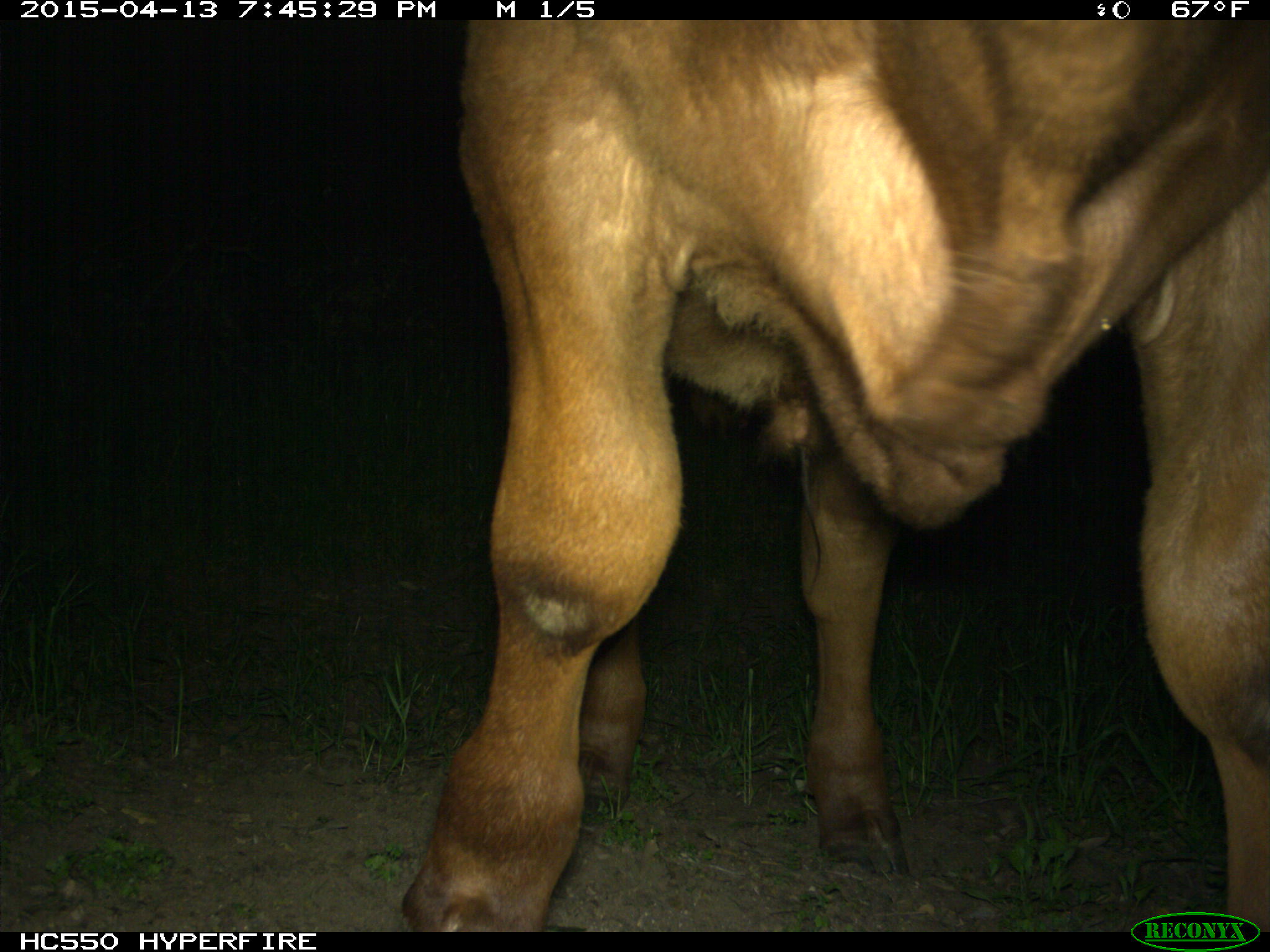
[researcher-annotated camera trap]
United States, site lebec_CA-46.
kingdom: Animalia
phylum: Chordata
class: Mammalia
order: Artiodactyla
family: Bovidae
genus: Bos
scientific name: Bos taurus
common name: domestic cow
Bos taurus (domestic cow).